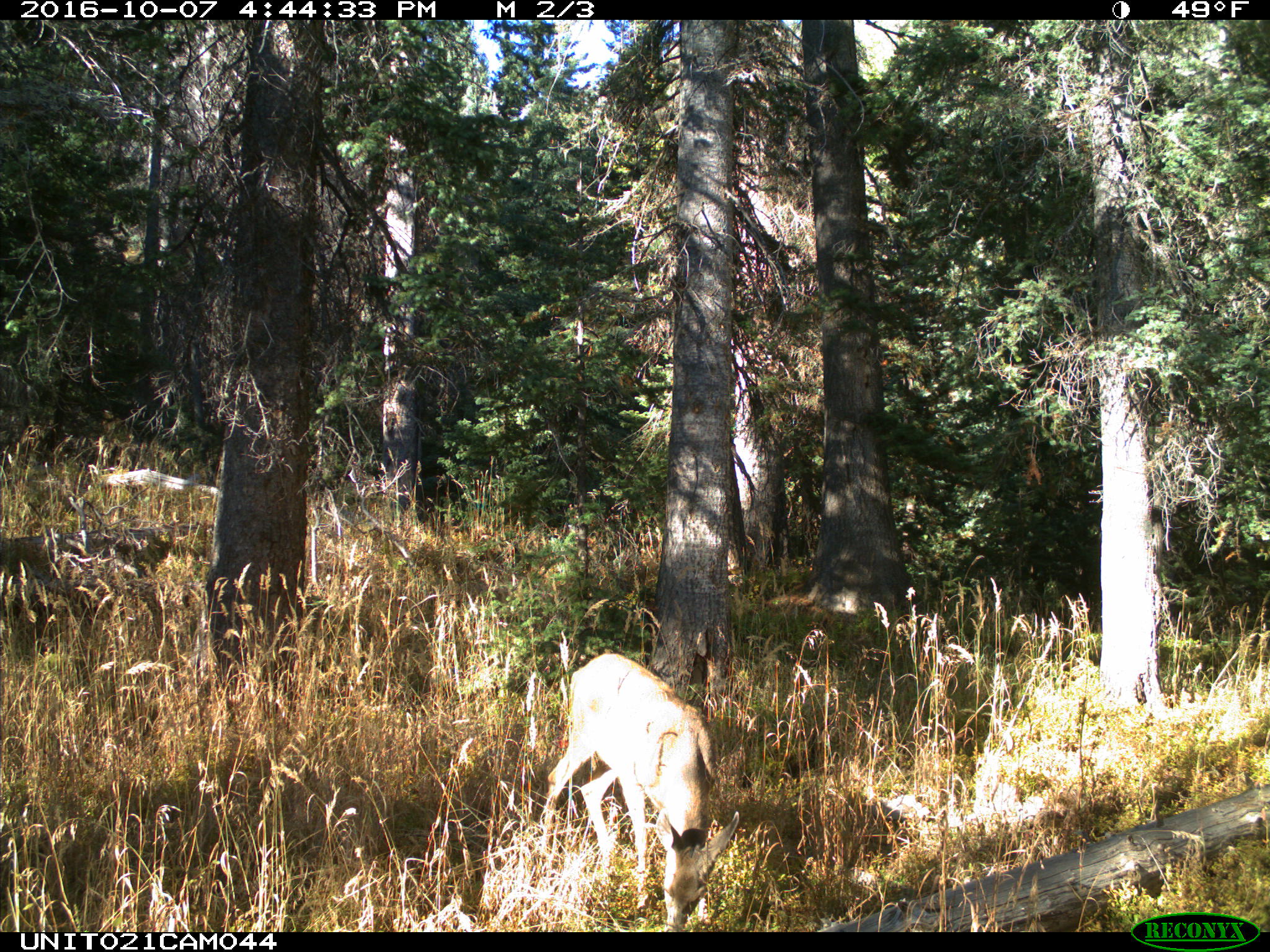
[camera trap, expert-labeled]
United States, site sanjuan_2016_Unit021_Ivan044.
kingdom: Animalia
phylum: Chordata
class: Mammalia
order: Artiodactyla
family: Cervidae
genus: Odocoileus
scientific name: Odocoileus hemionus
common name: mule deer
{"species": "Odocoileus hemionus (mule deer)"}